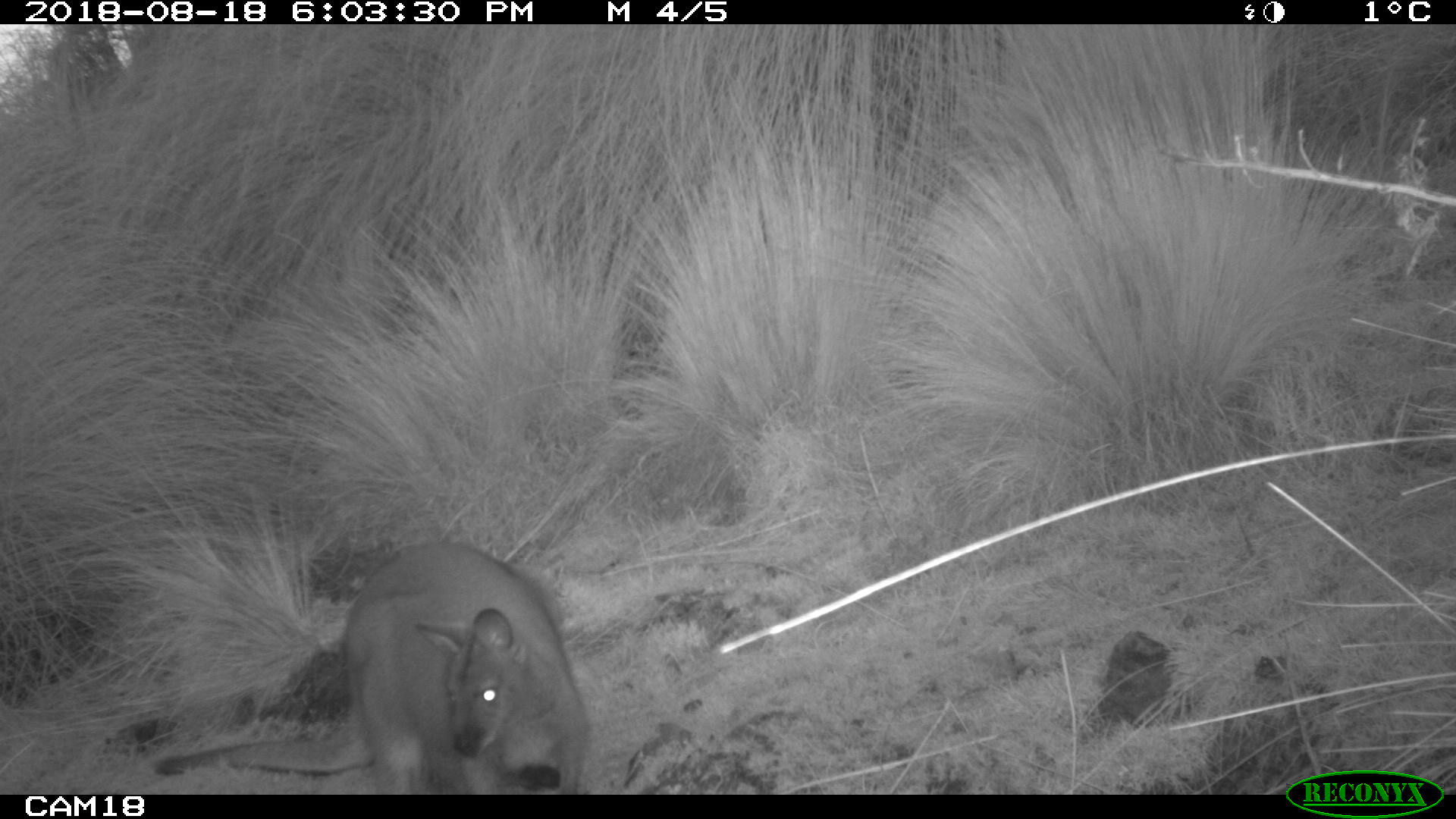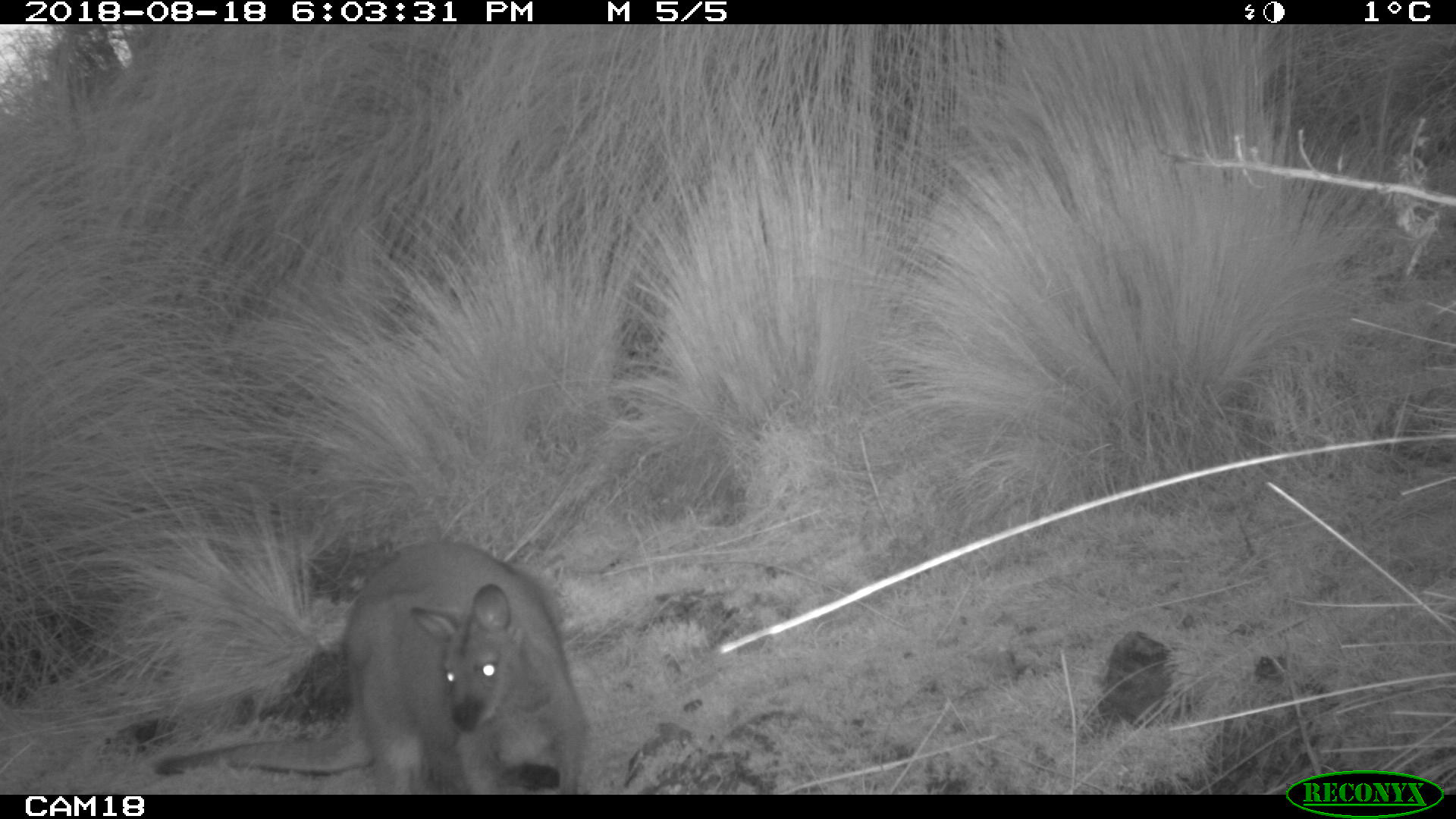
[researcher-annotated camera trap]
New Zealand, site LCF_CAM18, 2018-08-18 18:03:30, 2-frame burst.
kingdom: Animalia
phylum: Chordata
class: Mammalia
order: Diprotodontia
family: Macropodidae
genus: Notamacropus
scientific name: Notamacropus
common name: wallaby